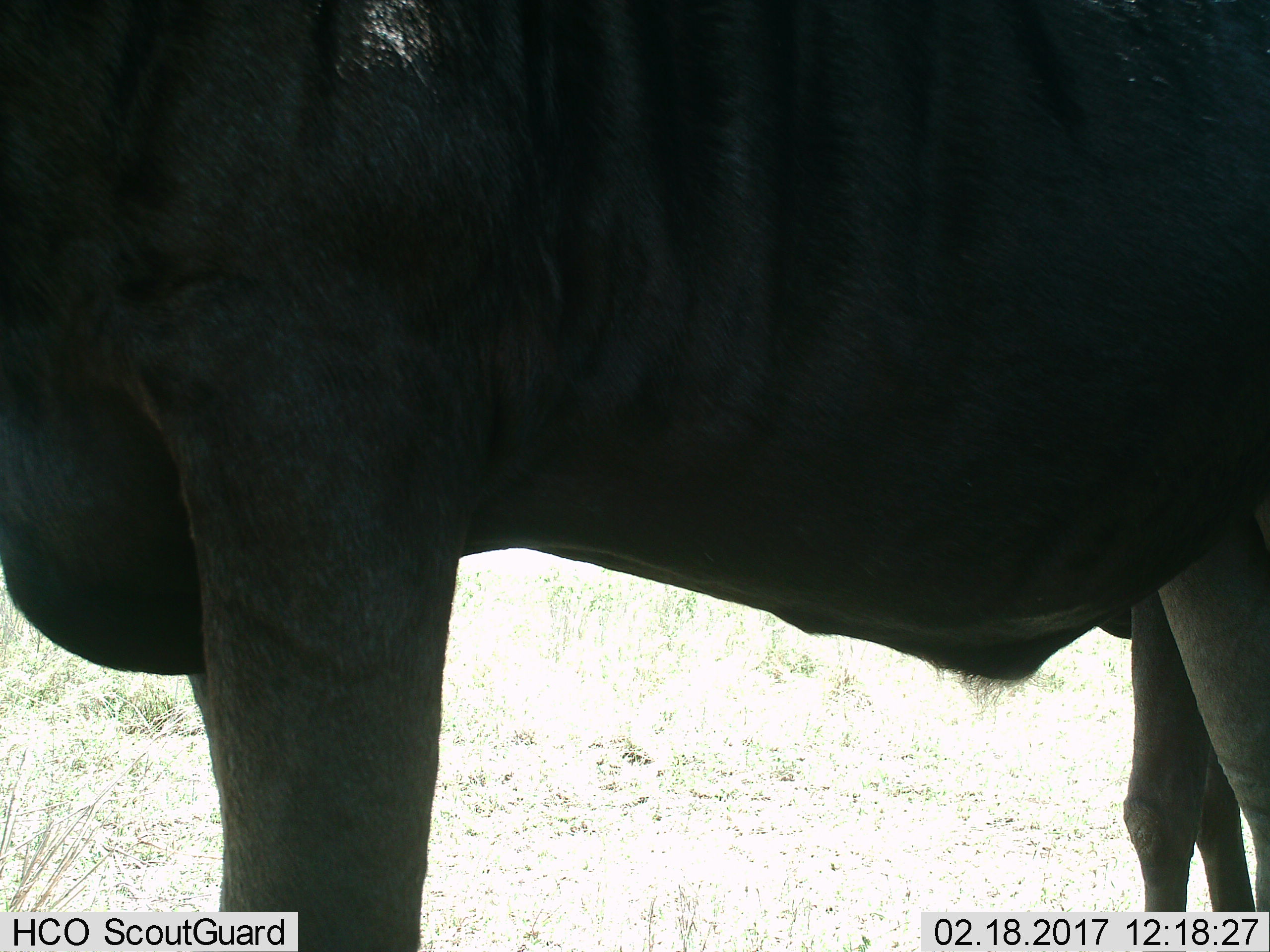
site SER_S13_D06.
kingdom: Animalia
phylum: Chordata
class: Mammalia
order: Artiodactyla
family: Bovidae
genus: Connochaetes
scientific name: Connochaetes taurinus taurinus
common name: blue wildebeest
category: wildebeestblue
Wildebeestblue (blue wildebeest) (Connochaetes taurinus taurinus), count 1. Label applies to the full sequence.